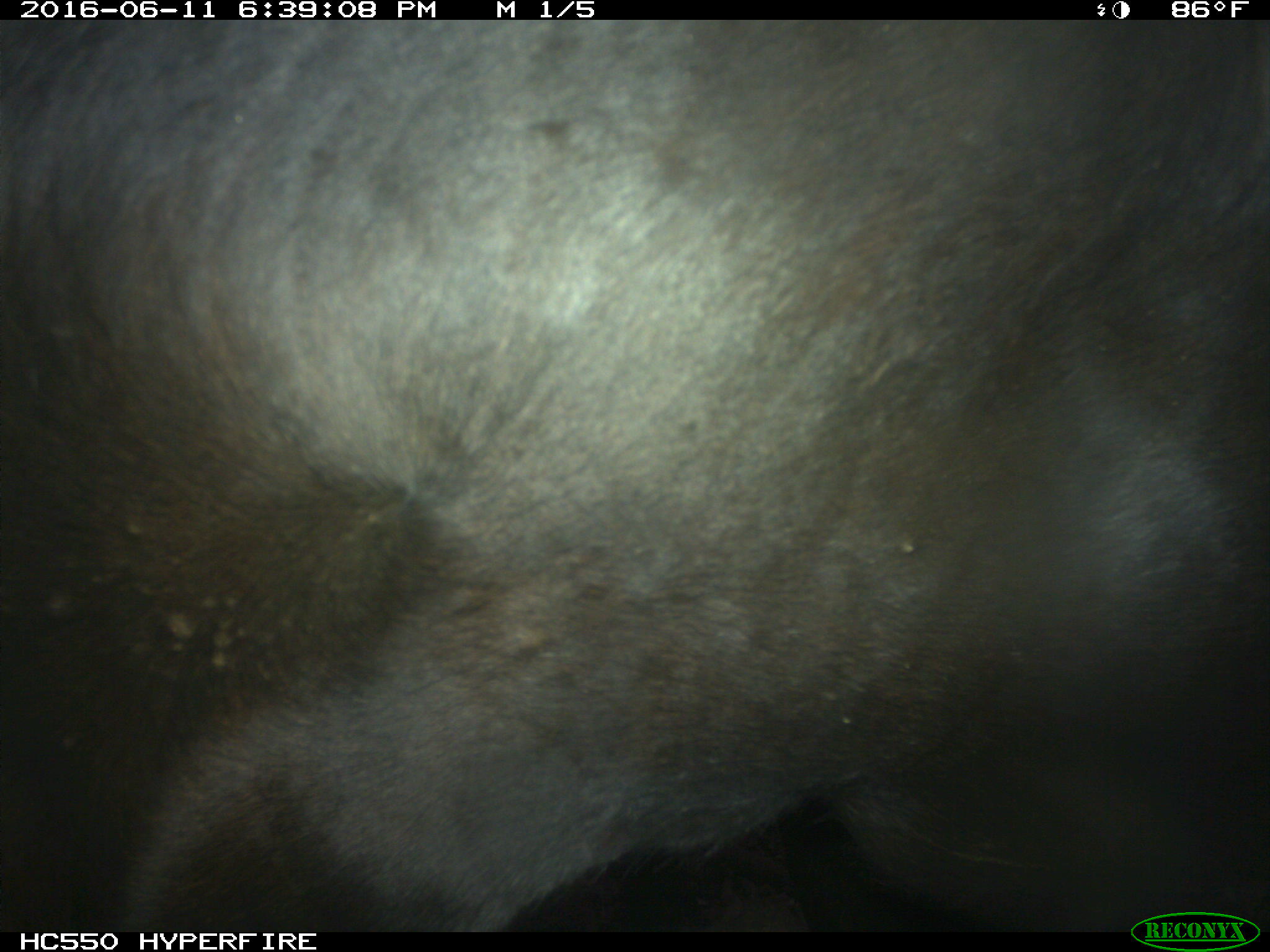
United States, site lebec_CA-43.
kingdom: Animalia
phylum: Chordata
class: Mammalia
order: Artiodactyla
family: Bovidae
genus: Bos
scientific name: Bos taurus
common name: domestic cow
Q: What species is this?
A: Bos taurus (domestic cow).